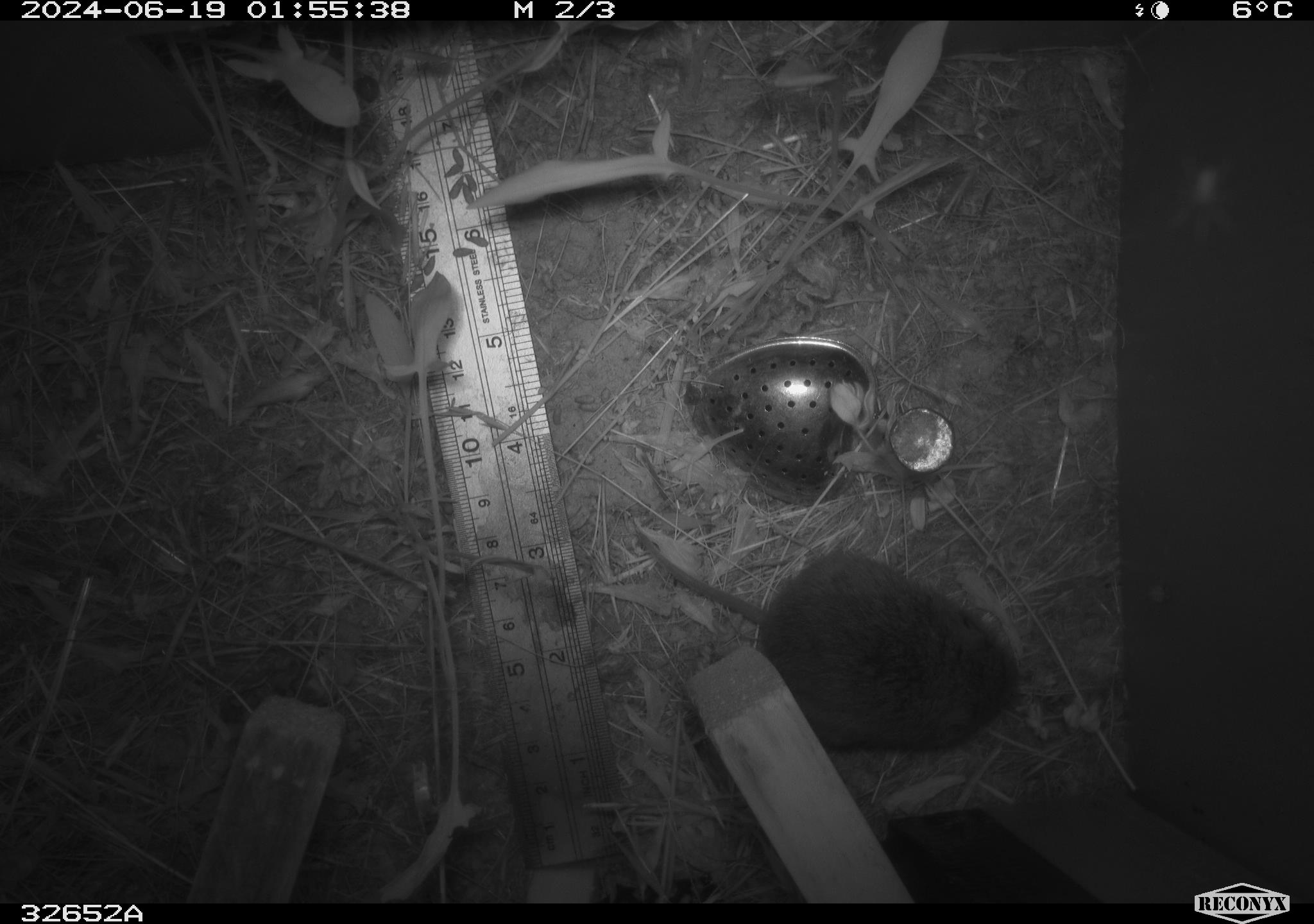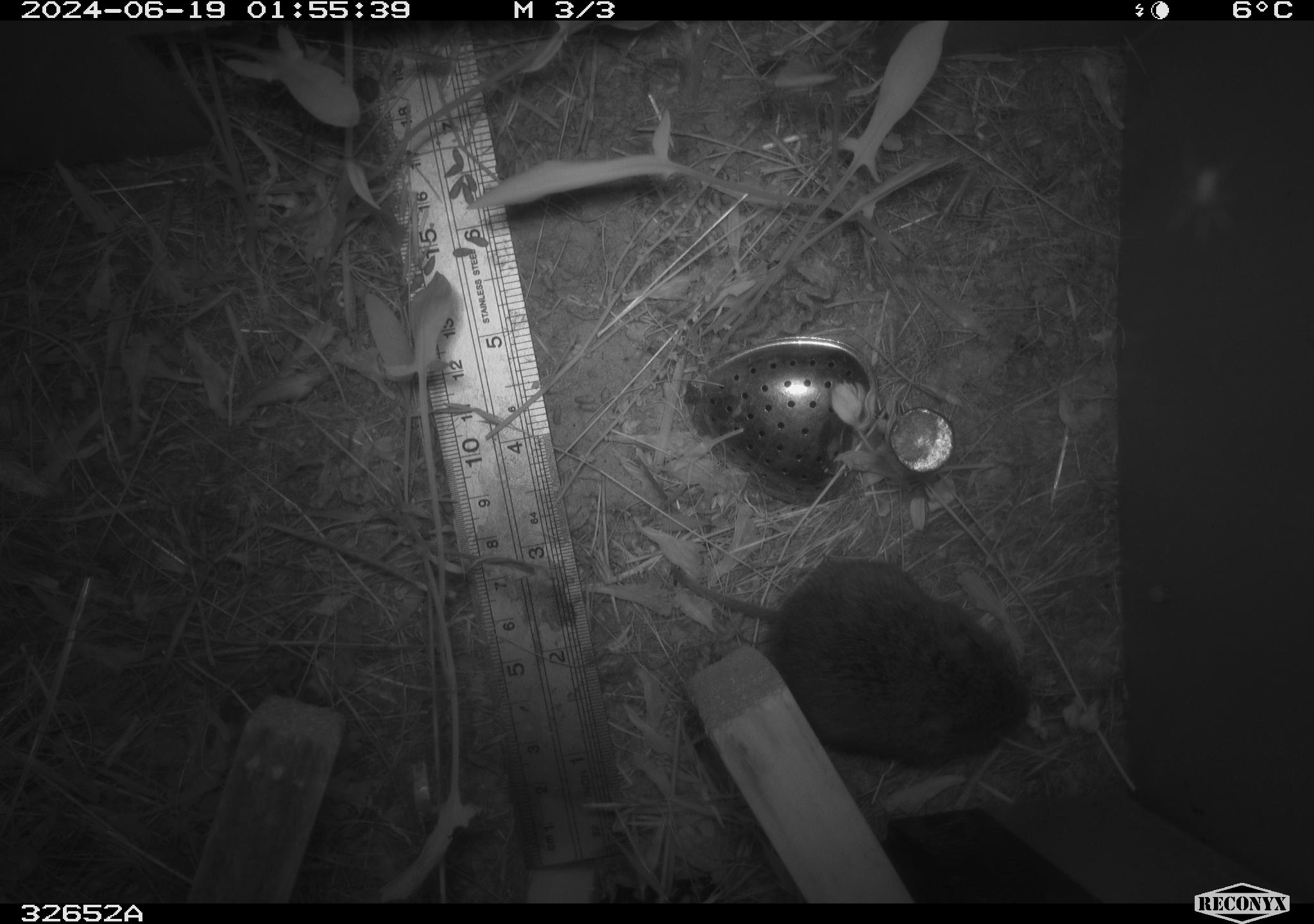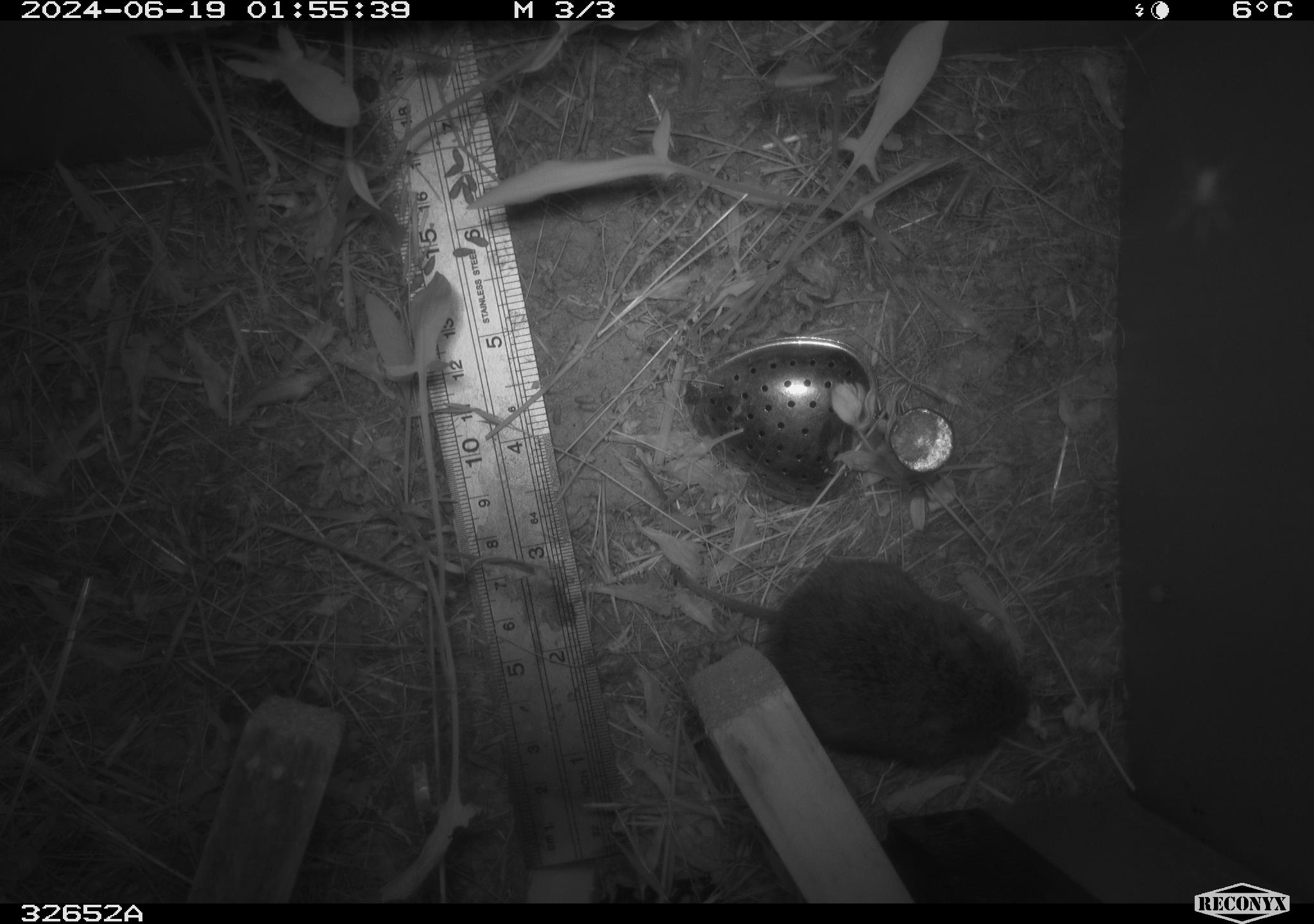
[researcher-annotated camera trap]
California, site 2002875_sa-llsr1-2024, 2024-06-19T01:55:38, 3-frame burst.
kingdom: Animalia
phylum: Chordata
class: Mammalia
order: Rodentia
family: Cricetidae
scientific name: Arvicolinae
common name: voles, lemmings, and muskrats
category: arvicolinae subfamily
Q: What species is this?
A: Arvicolinae subfamily (voles, lemmings, and muskrats) (Arvicolinae).